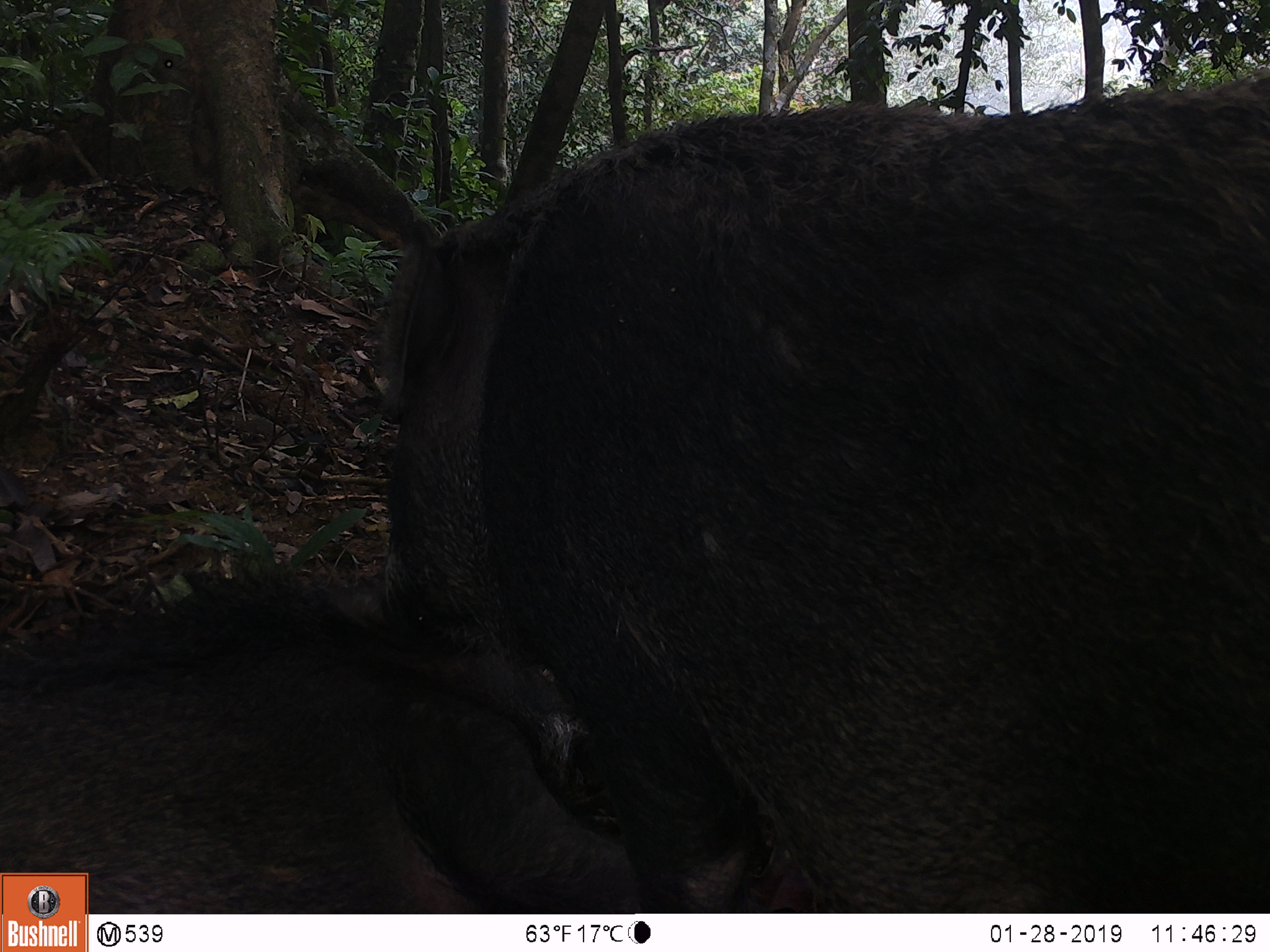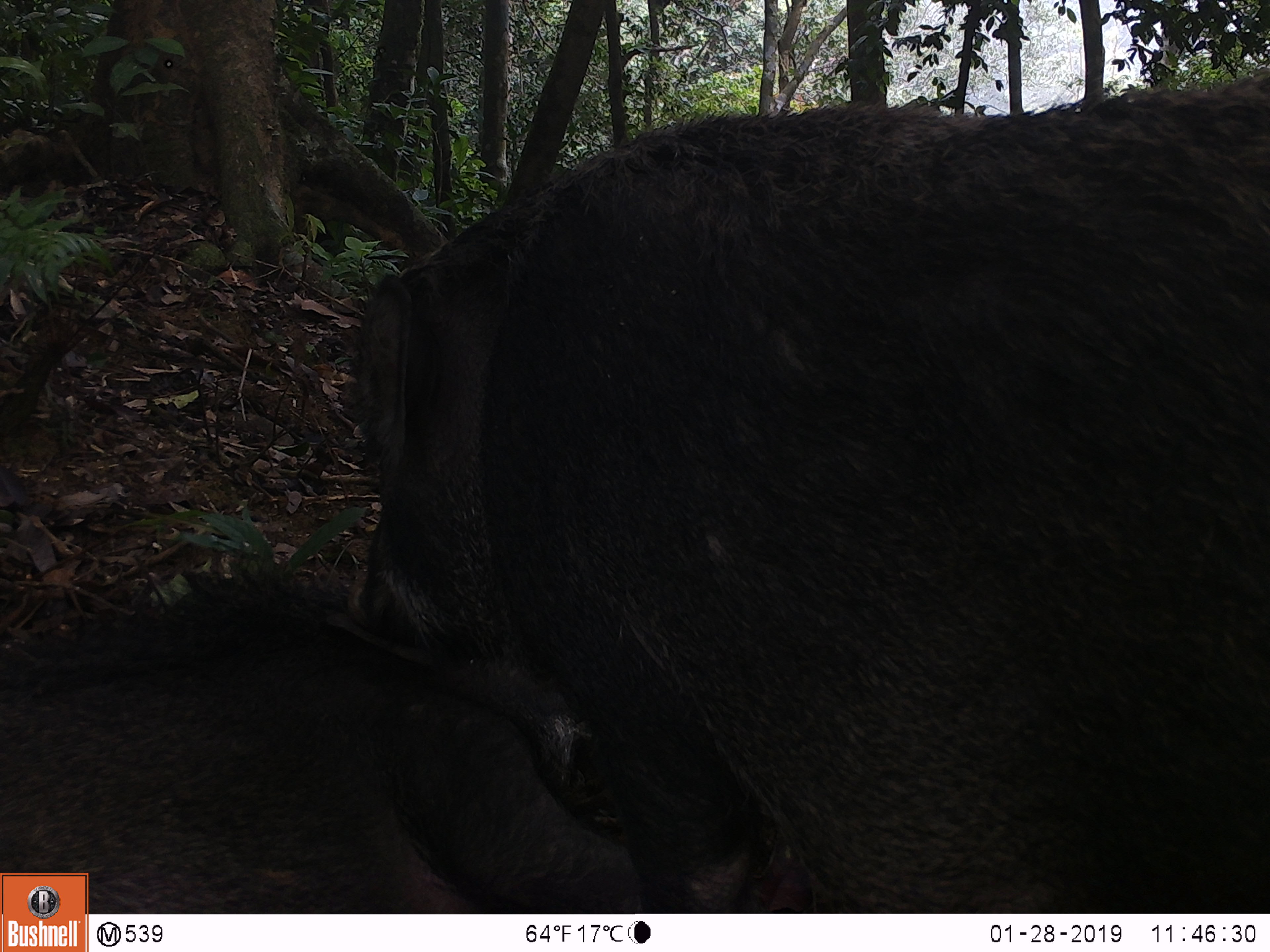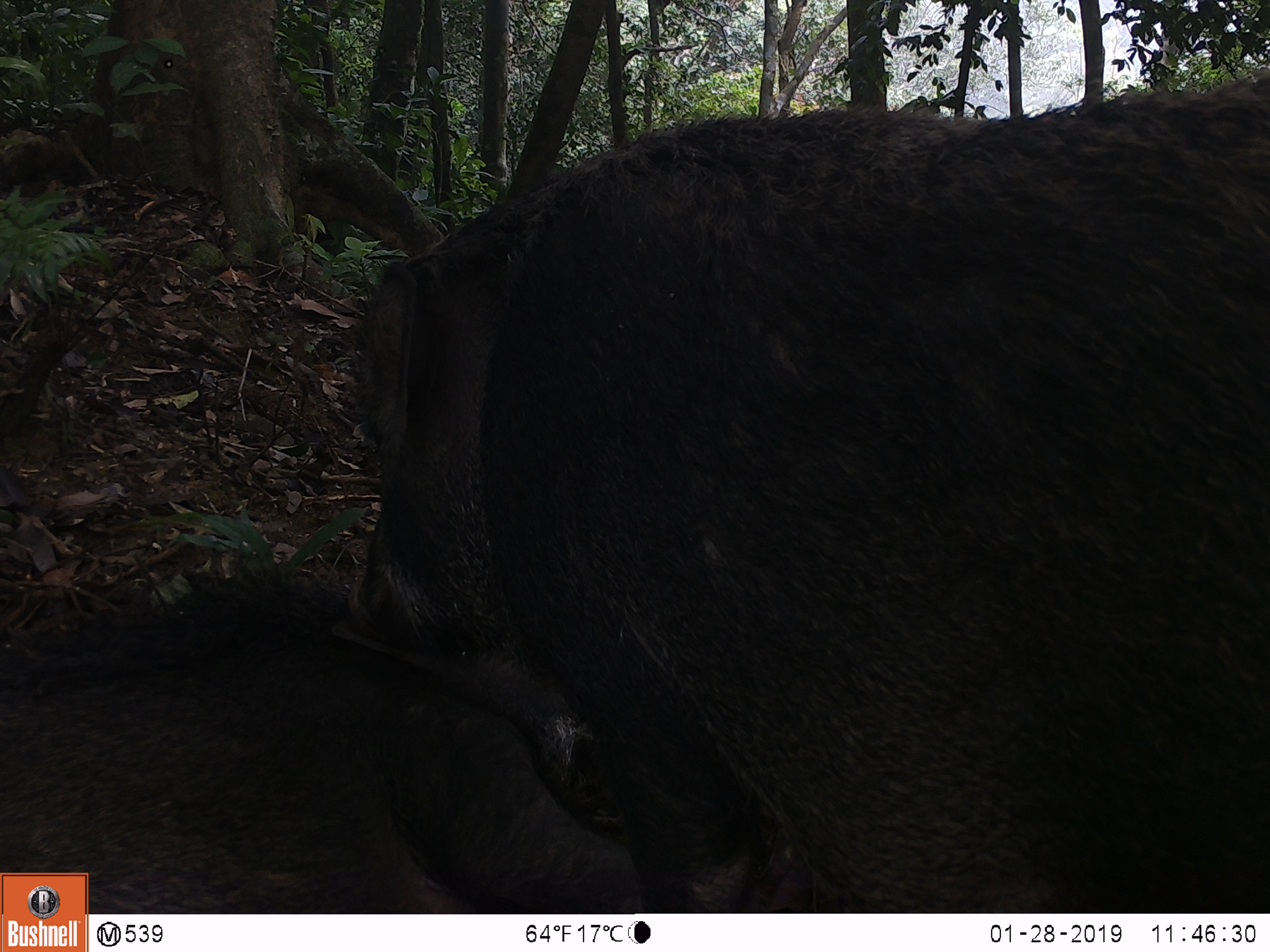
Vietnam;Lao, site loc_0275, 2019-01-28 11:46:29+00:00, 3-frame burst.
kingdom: Animalia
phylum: Chordata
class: Mammalia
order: Artiodactyla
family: Suidae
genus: Sus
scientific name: Sus scrofa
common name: eurasian wild pig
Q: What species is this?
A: Eurasian wild pig (Sus scrofa).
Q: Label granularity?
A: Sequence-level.